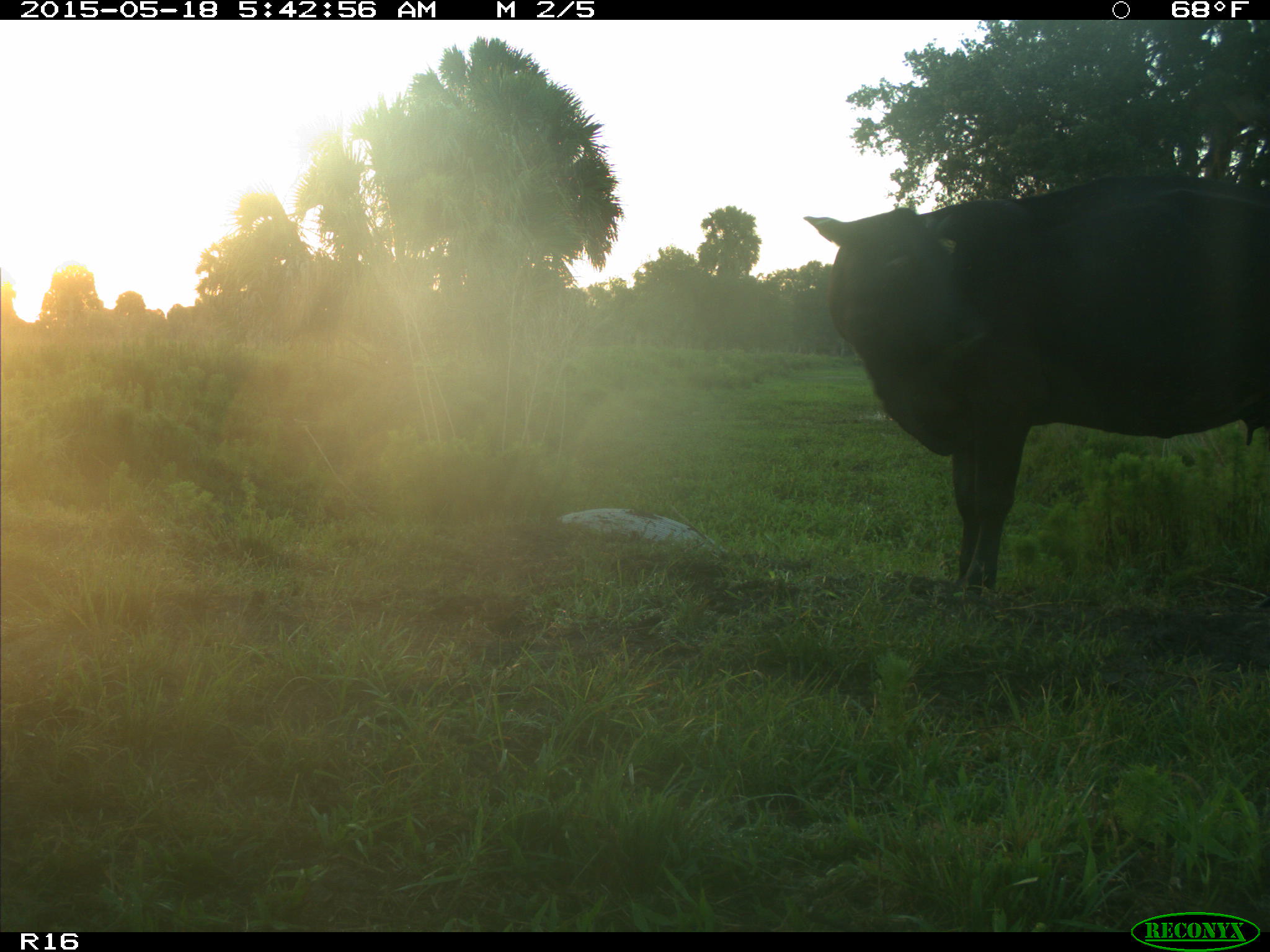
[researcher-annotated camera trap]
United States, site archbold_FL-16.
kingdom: Animalia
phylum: Chordata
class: Mammalia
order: Artiodactyla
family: Bovidae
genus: Bos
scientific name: Bos taurus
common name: domestic cow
Bos taurus (domestic cow).